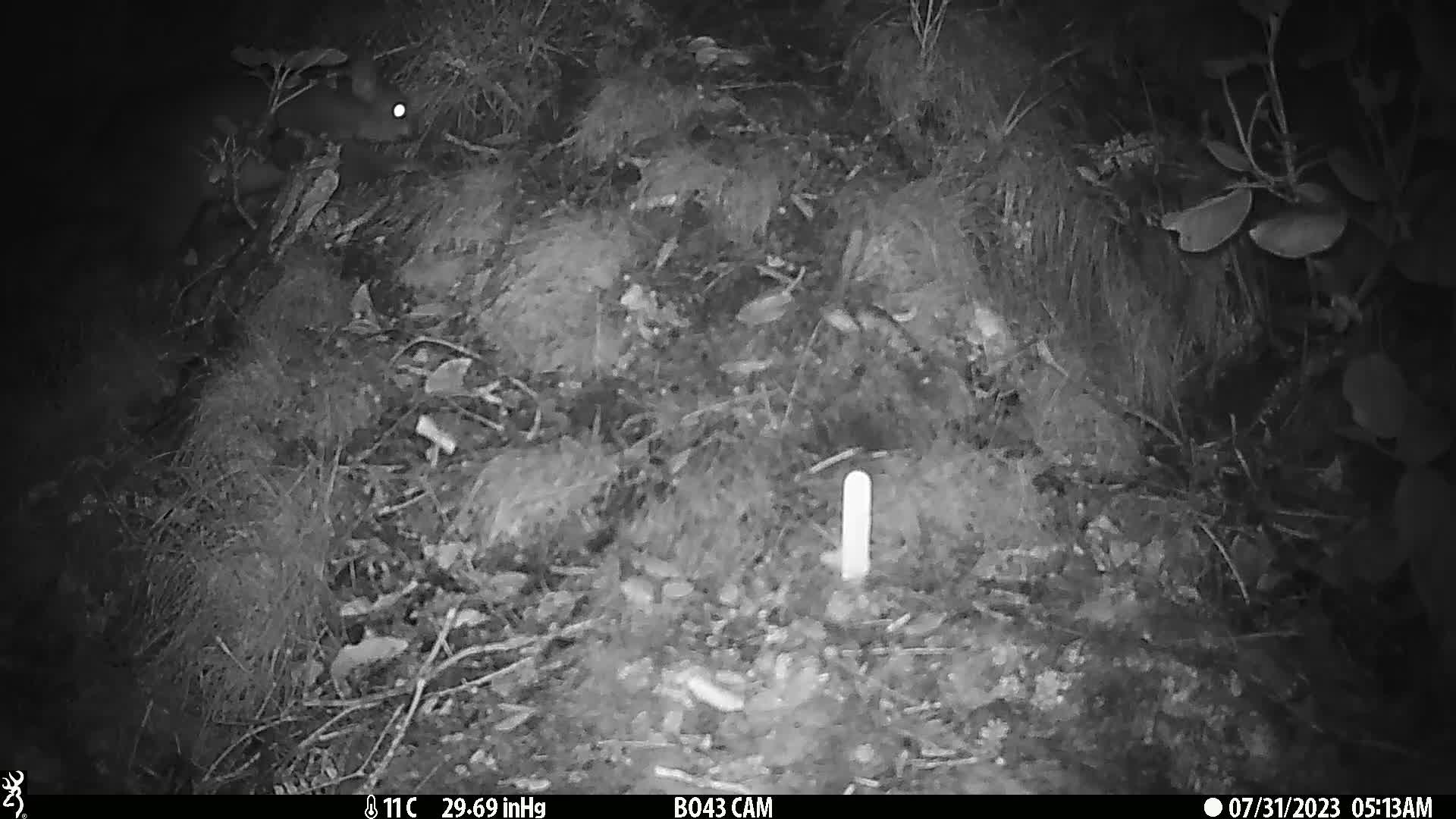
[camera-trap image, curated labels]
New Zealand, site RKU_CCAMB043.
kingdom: Animalia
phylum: Chordata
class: Mammalia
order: Diprotodontia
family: Phalangeridae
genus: Trichosurus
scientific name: Trichosurus vulpecula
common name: common brushtail possum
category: possum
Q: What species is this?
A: Possum (common brushtail possum) (Trichosurus vulpecula).